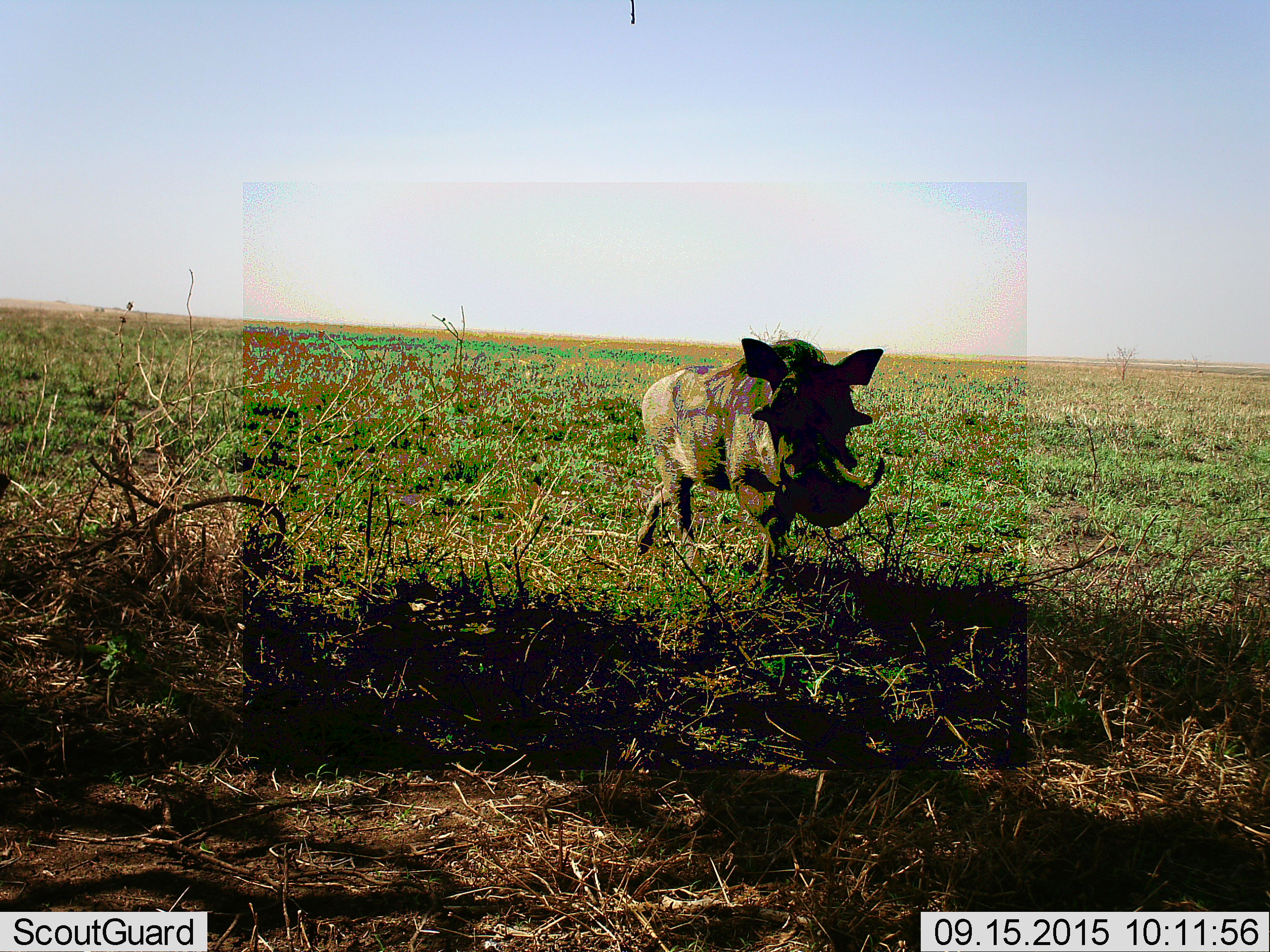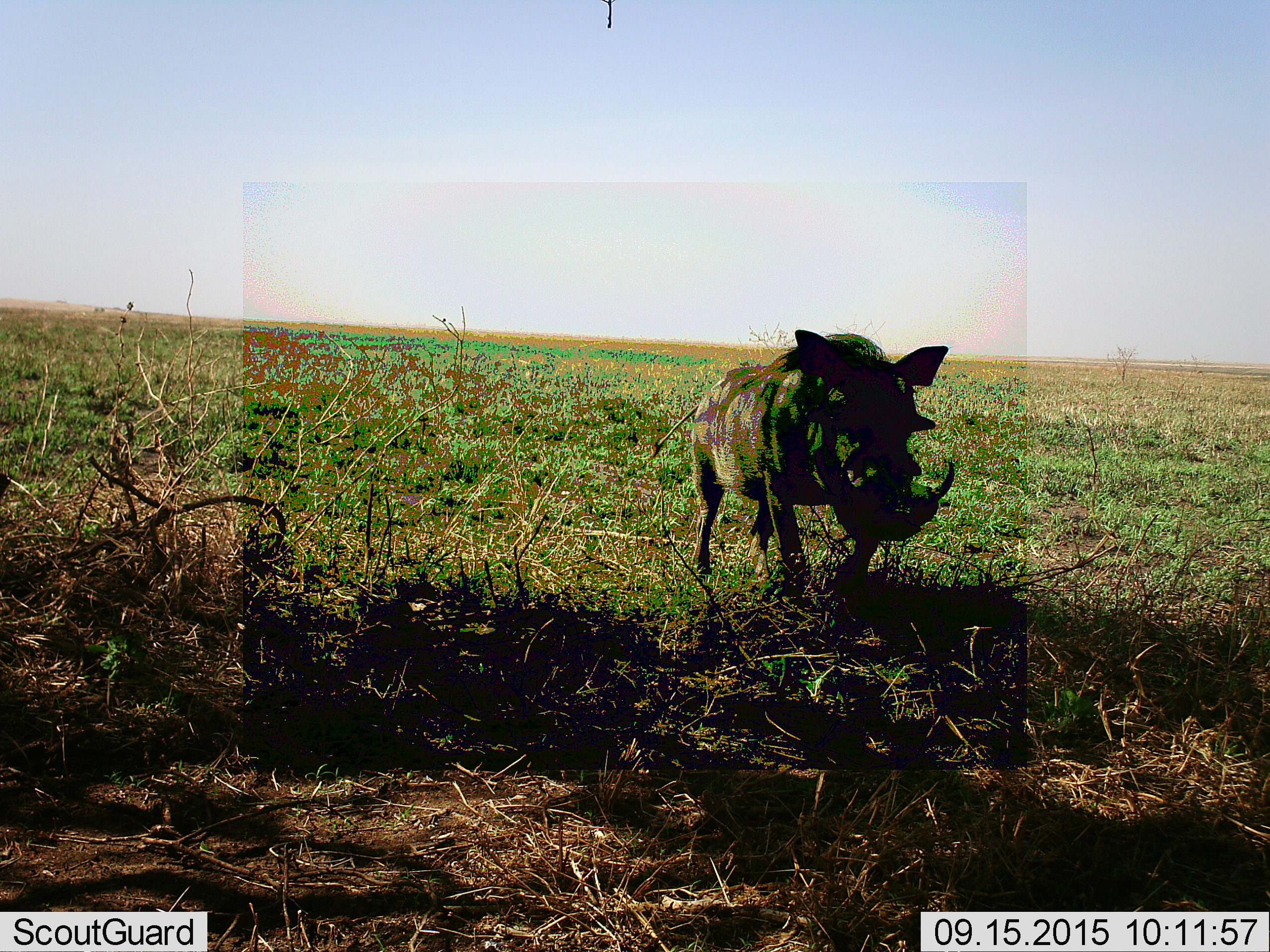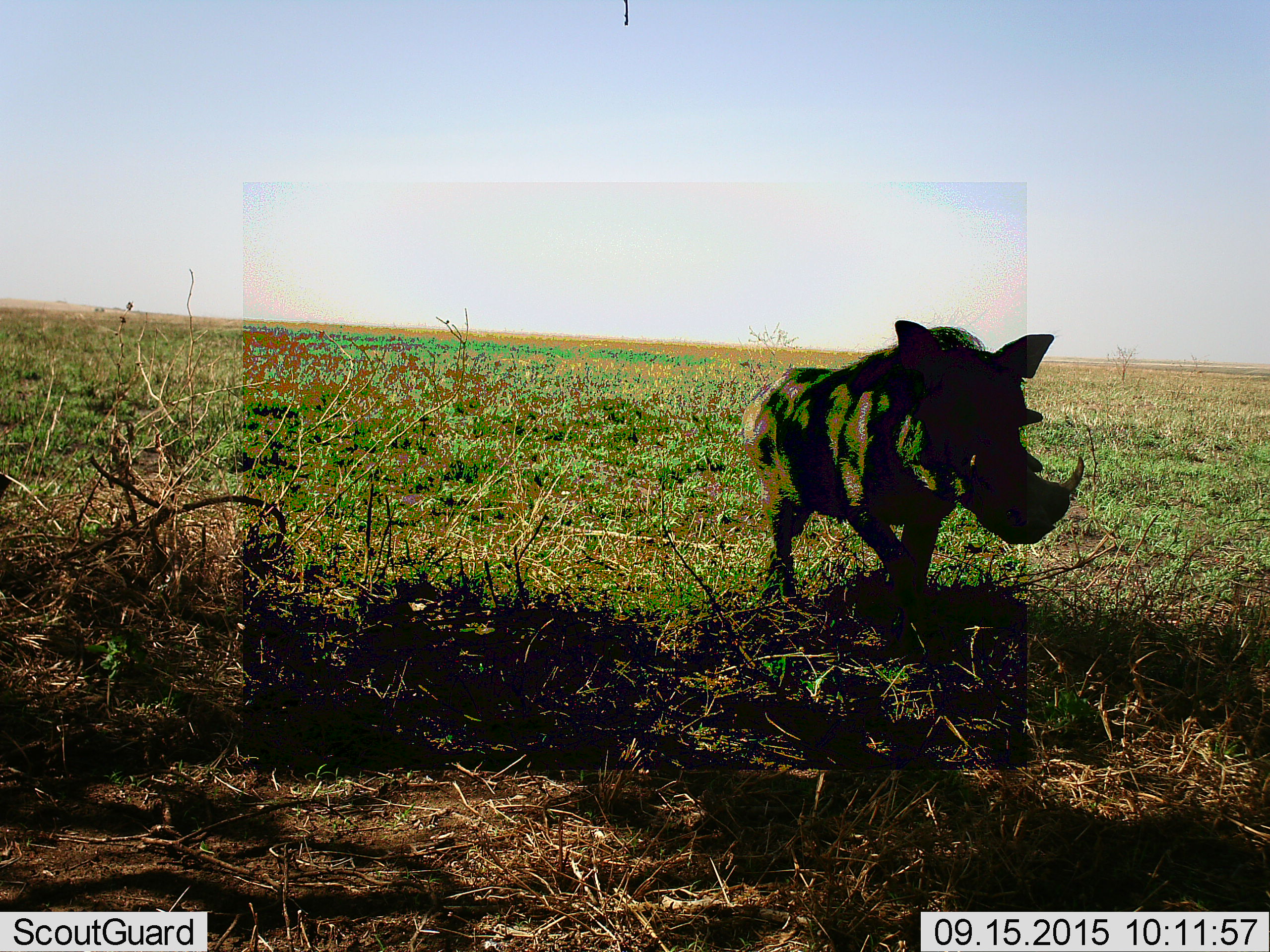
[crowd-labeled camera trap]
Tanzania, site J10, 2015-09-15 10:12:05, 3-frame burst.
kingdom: Animalia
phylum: Chordata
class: Mammalia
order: Artiodactyla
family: Suidae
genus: Phacochoerus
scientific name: Phacochoerus africanus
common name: warthog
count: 1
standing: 12%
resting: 0%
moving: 100%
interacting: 0%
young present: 0%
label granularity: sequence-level